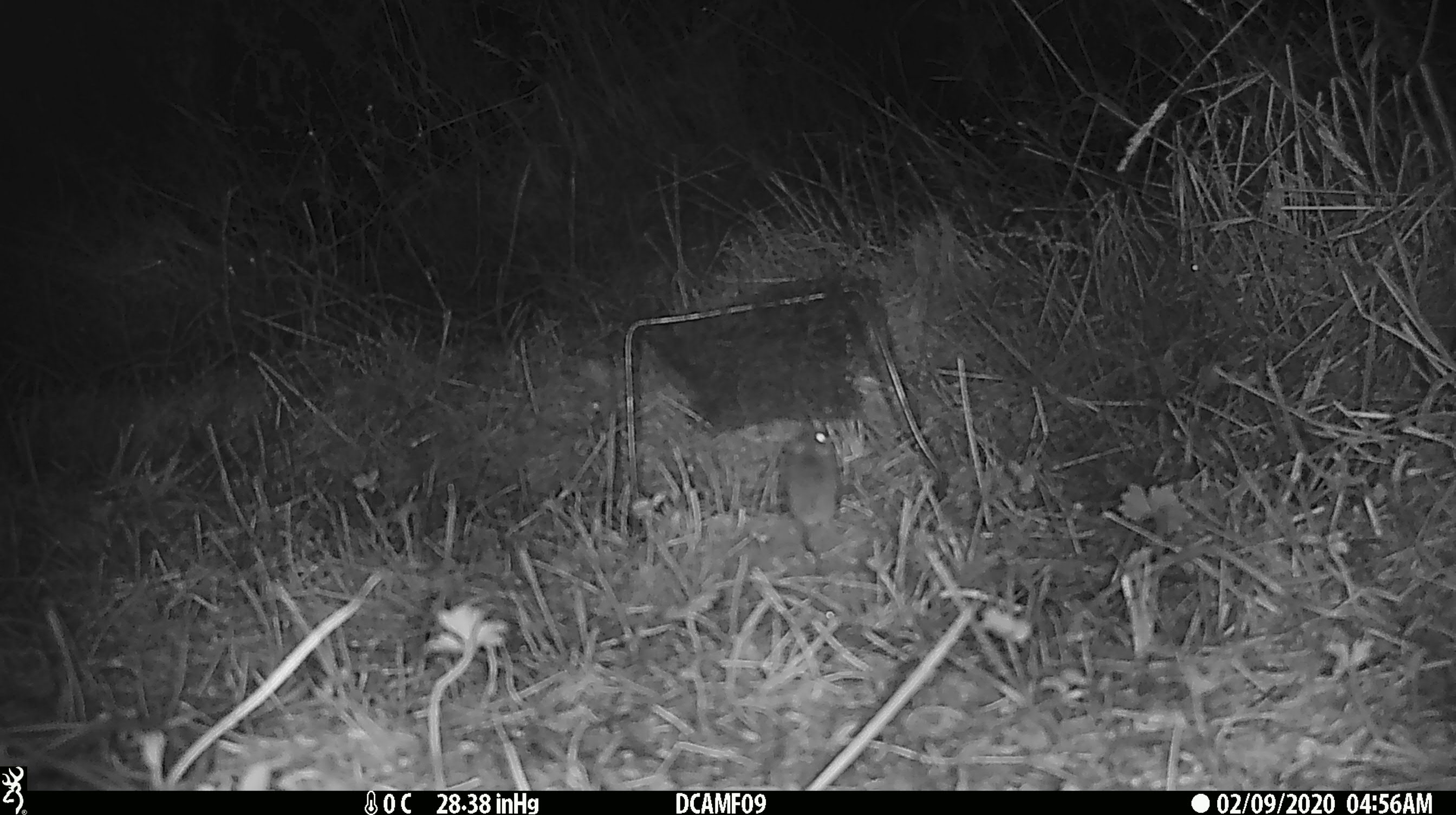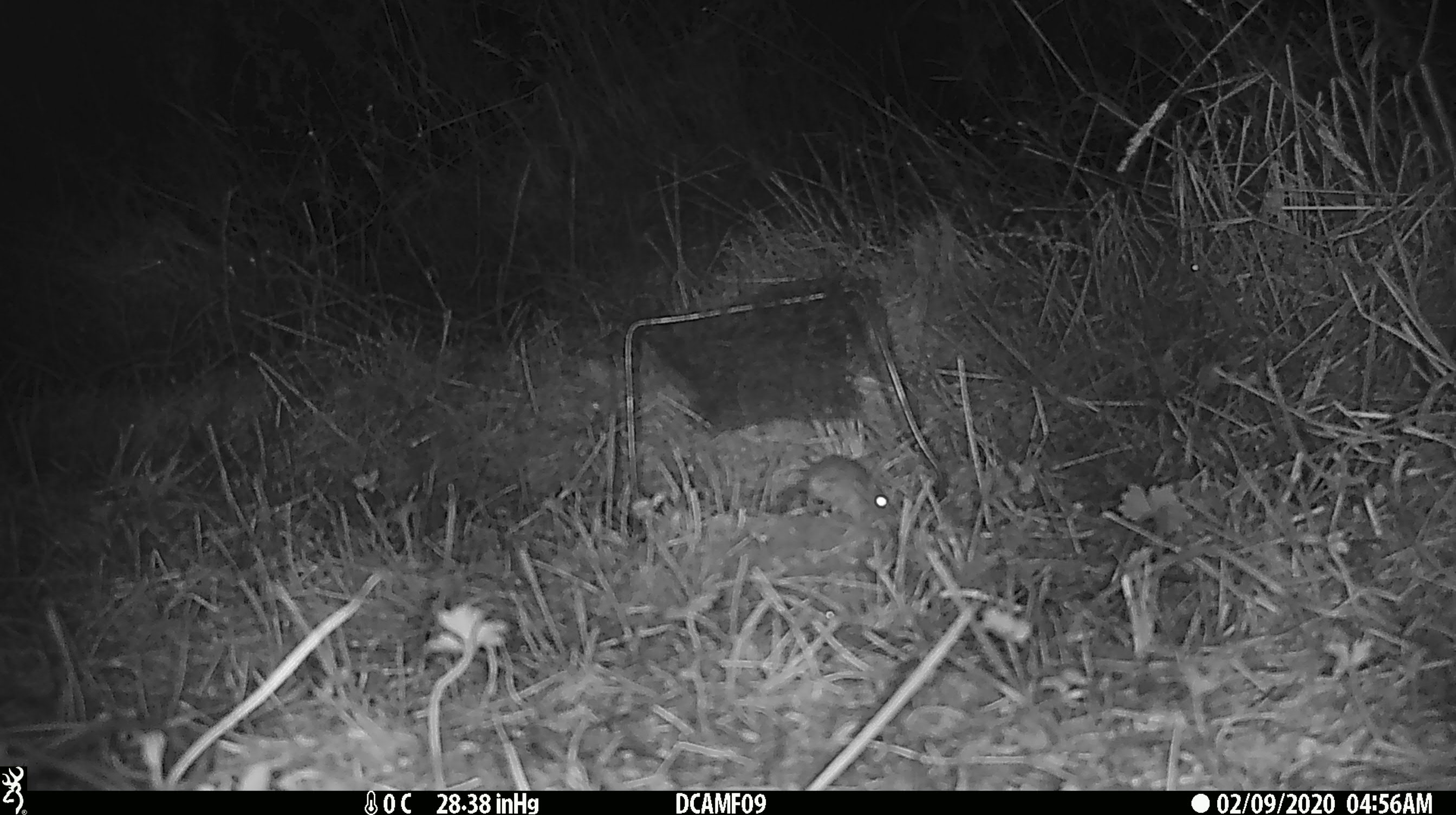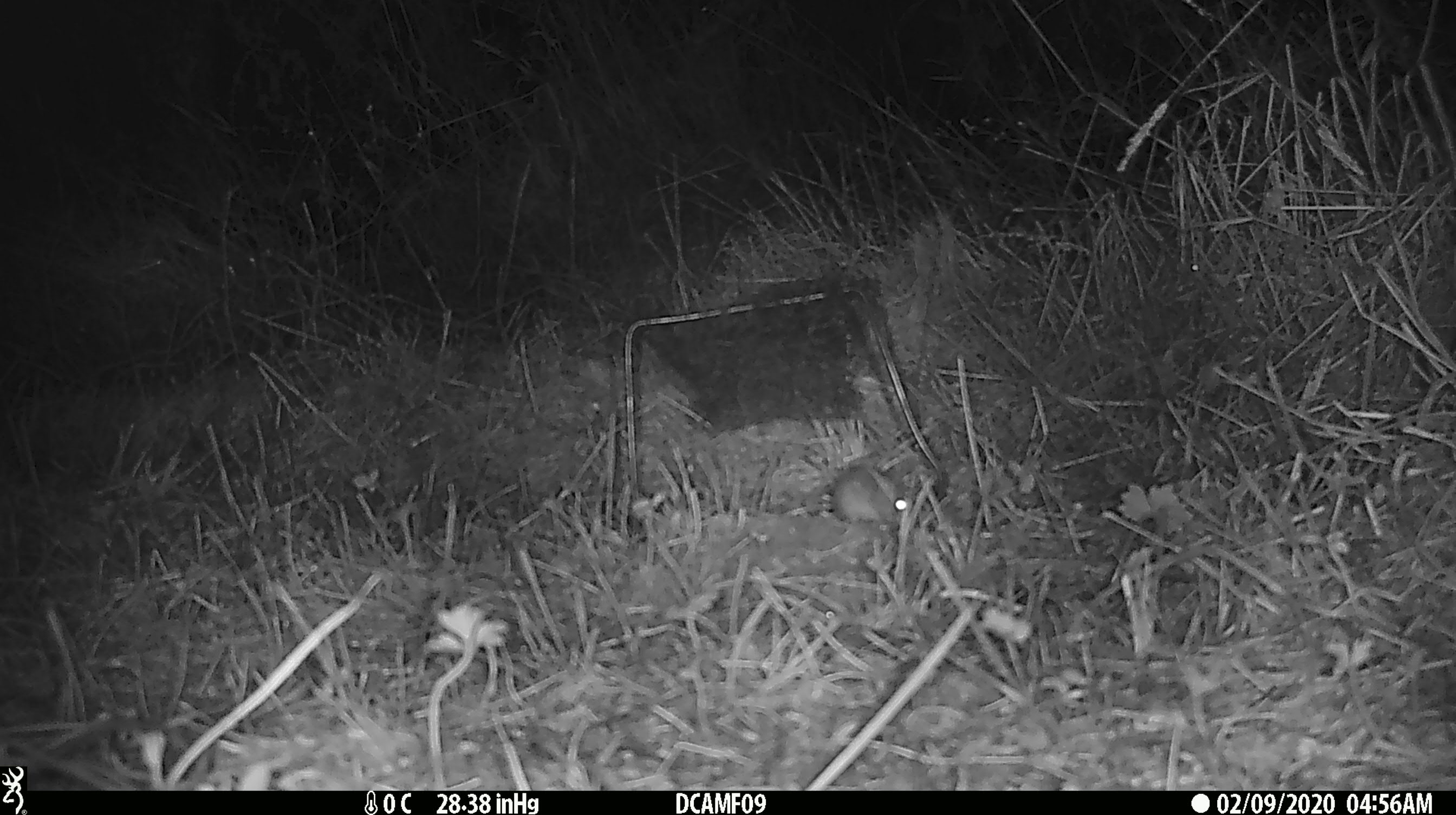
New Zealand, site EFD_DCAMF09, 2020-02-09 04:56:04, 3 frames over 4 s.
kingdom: Animalia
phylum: Chordata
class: Mammalia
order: Rodentia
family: Muridae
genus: Mus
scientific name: Mus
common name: mouse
Mouse (Mus).